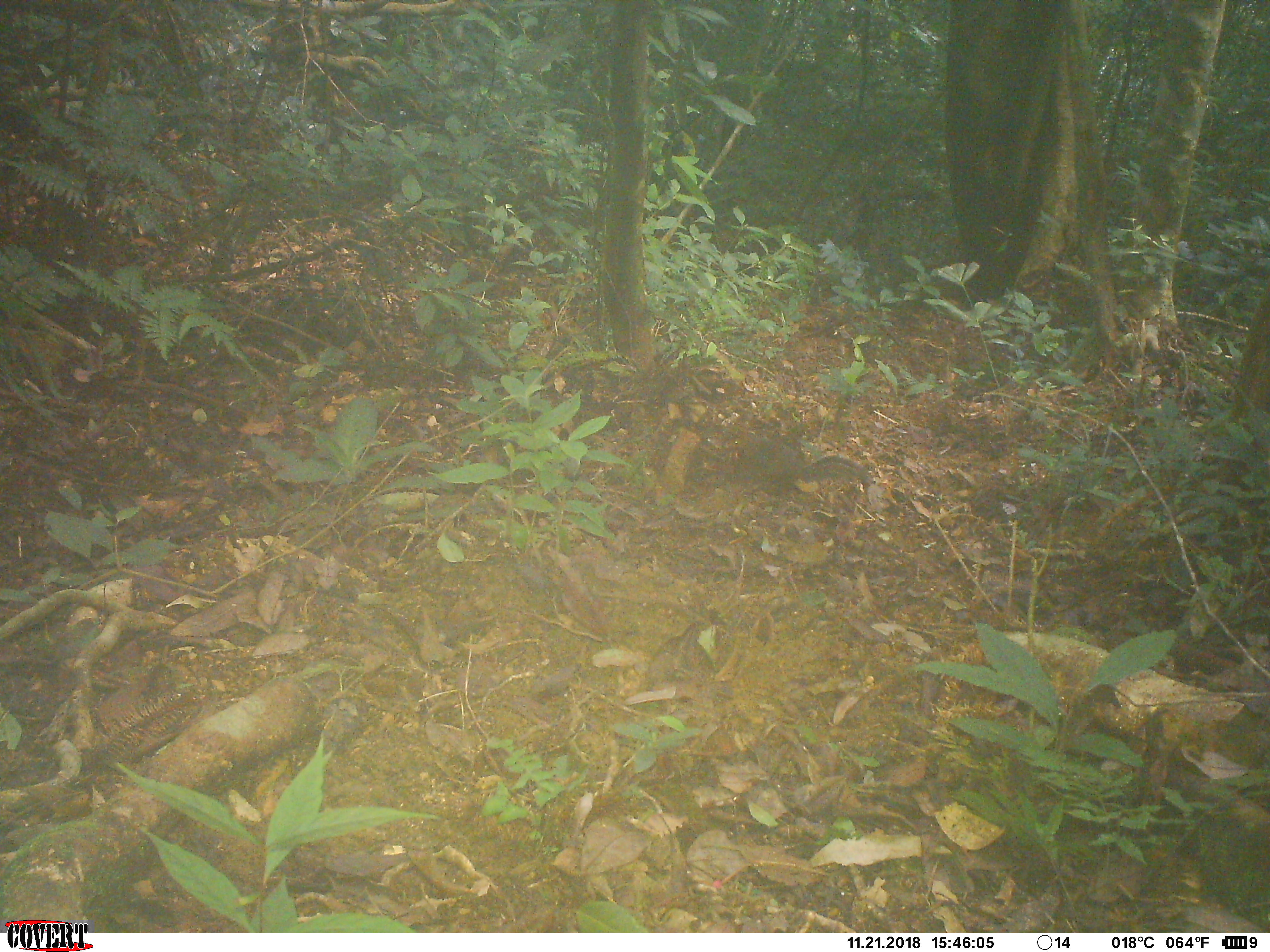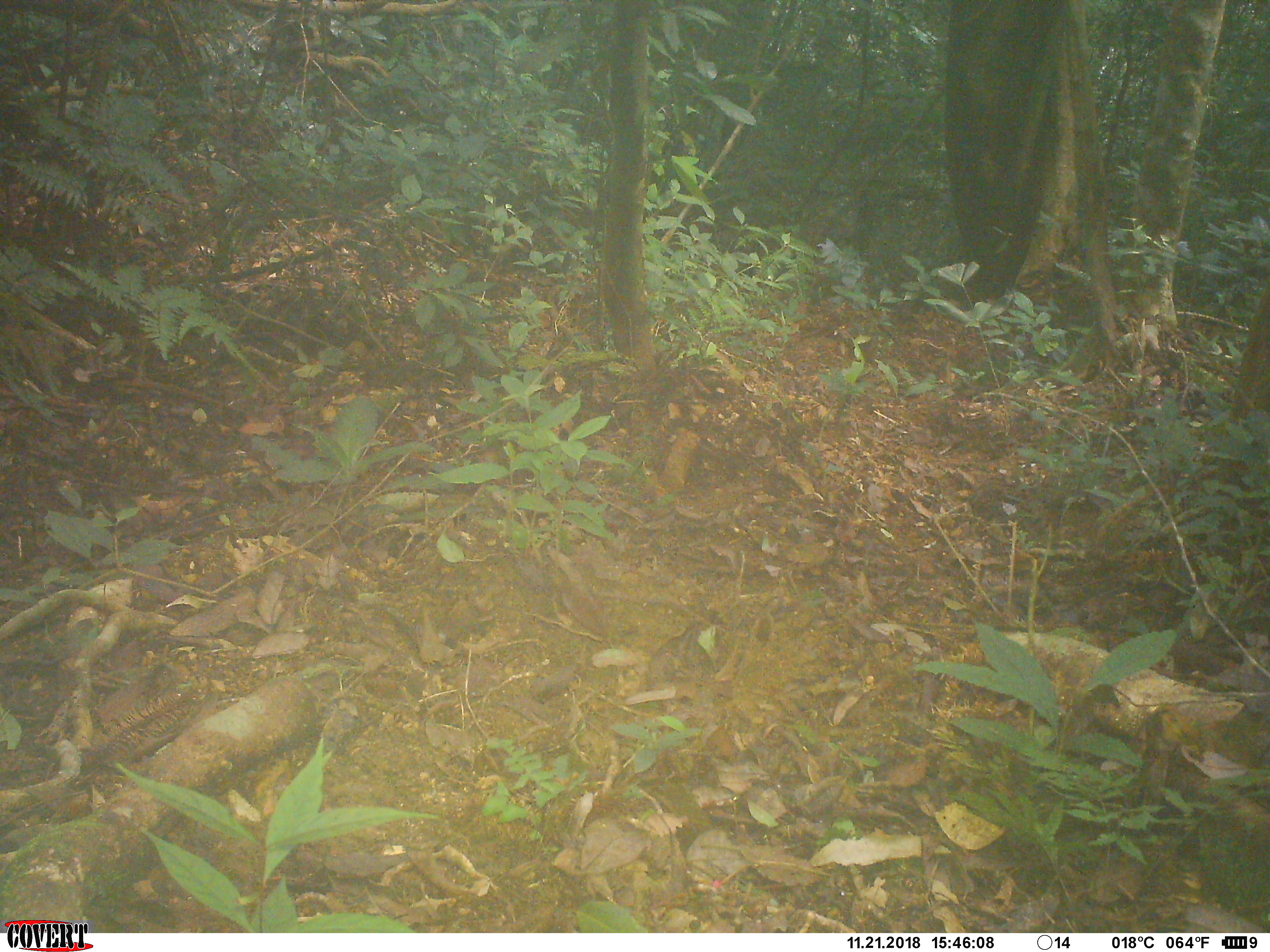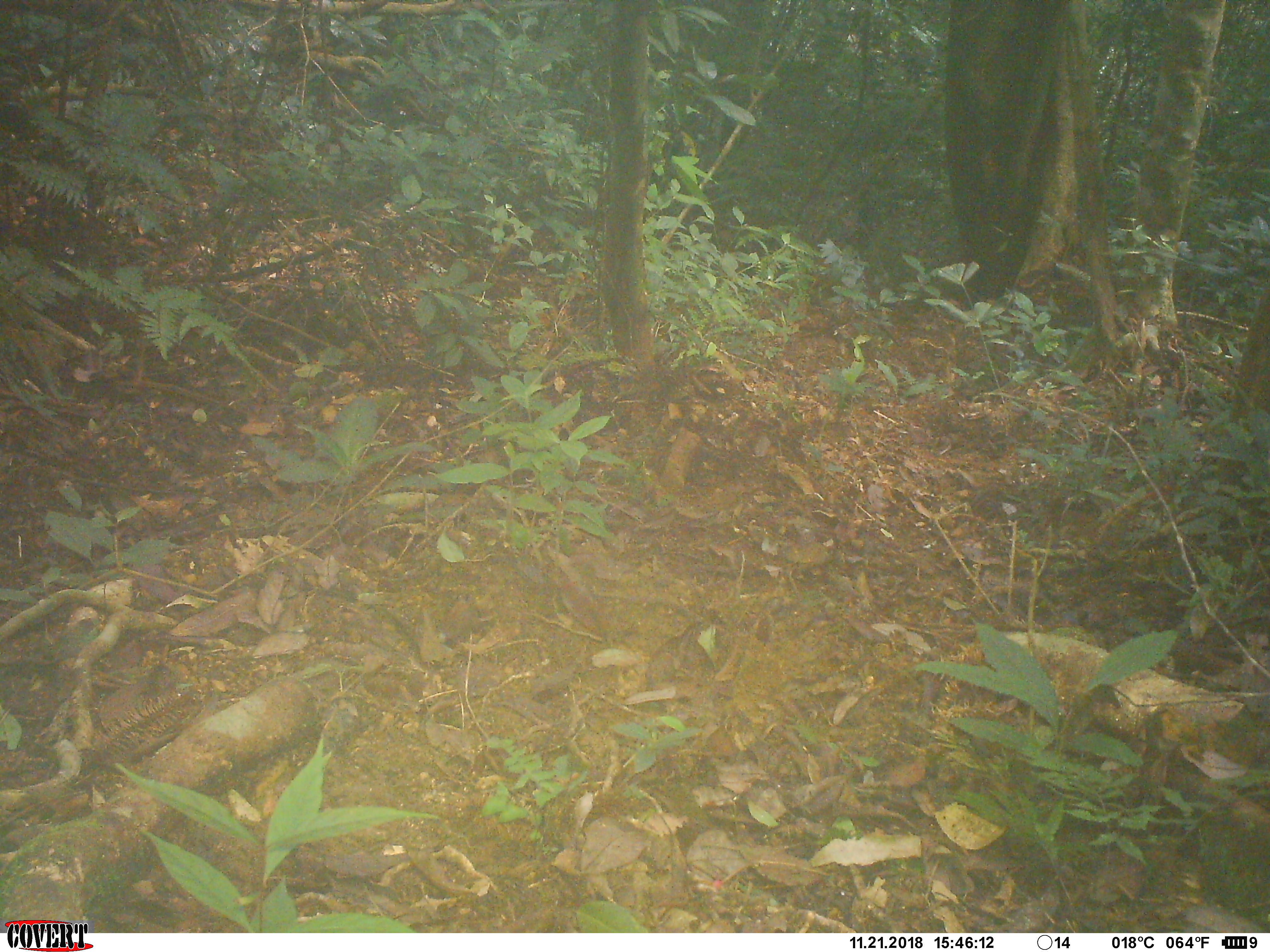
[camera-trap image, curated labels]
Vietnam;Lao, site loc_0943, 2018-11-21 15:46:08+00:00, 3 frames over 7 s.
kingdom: Animalia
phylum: Chordata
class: Mammalia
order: Rodentia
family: Sciuridae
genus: Dremomys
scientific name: Dremomys rufigenis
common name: red-cheeked squirrel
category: red cheeked squirrel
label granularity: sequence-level